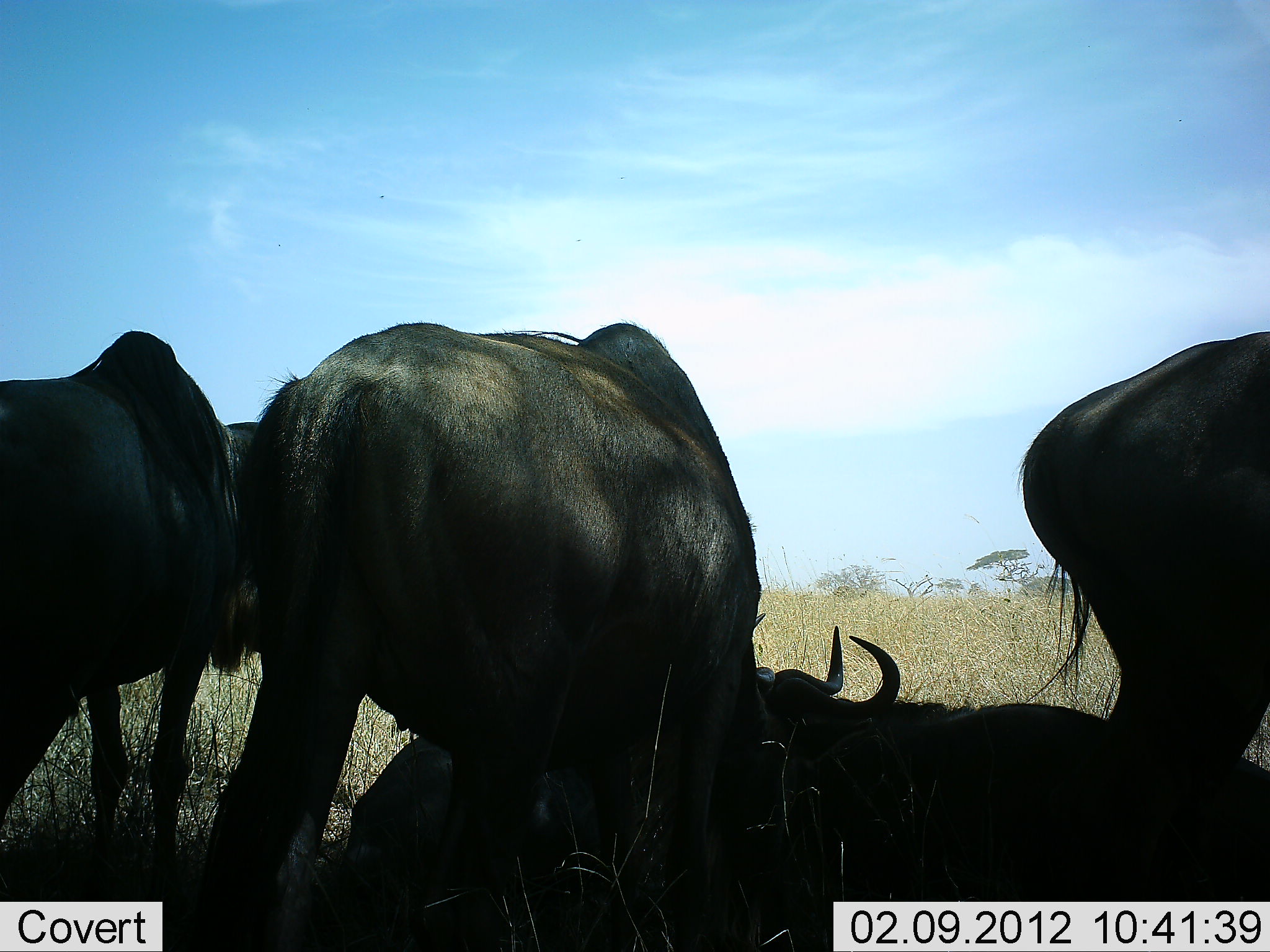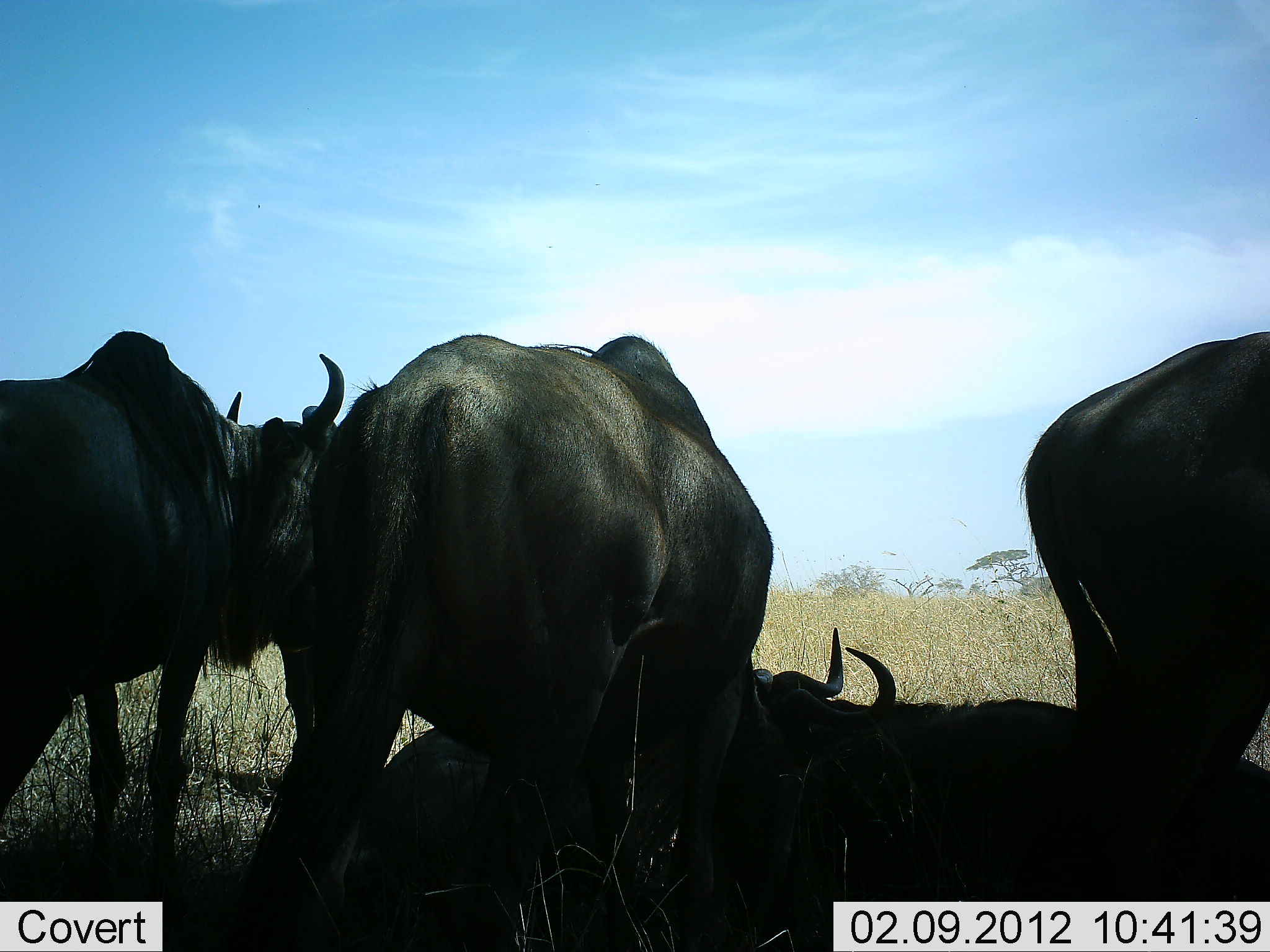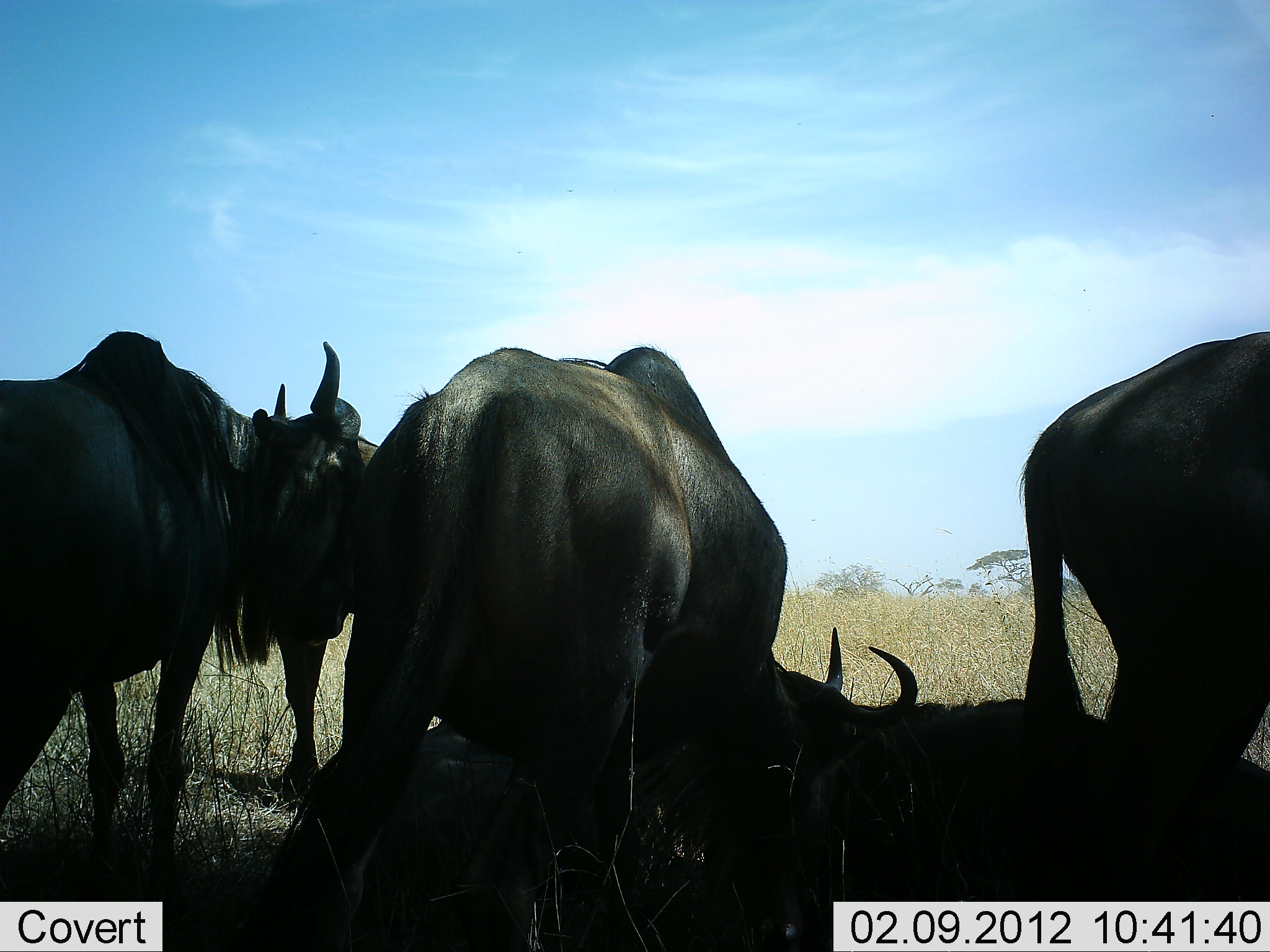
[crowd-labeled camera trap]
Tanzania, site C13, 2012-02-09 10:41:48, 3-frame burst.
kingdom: Animalia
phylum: Chordata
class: Mammalia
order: Artiodactyla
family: Bovidae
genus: Connochaetes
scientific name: Connochaetes taurinus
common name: blue wildebeest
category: wildebeest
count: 5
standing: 62%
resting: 88%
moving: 0%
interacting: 6%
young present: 0%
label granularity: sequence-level